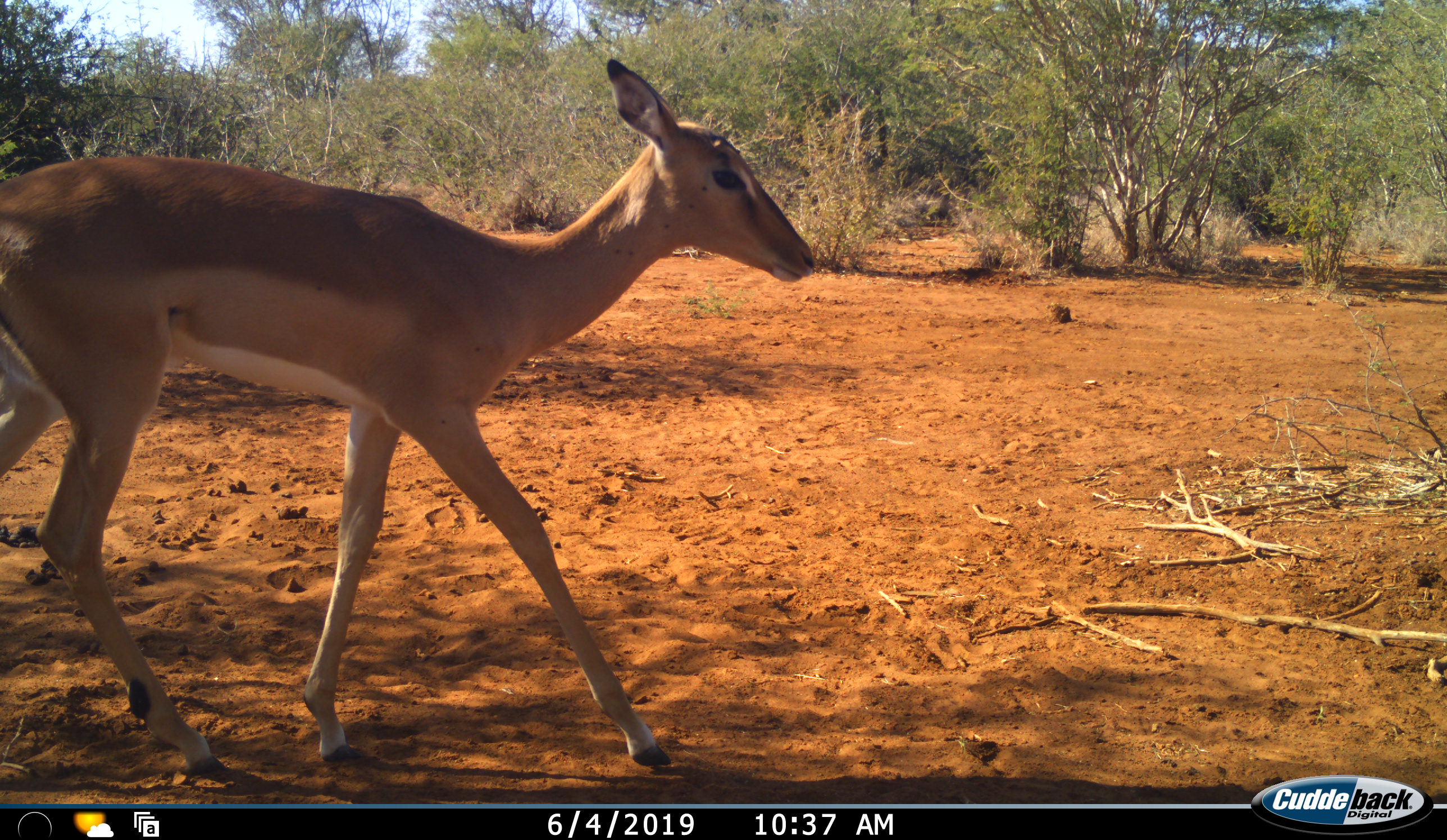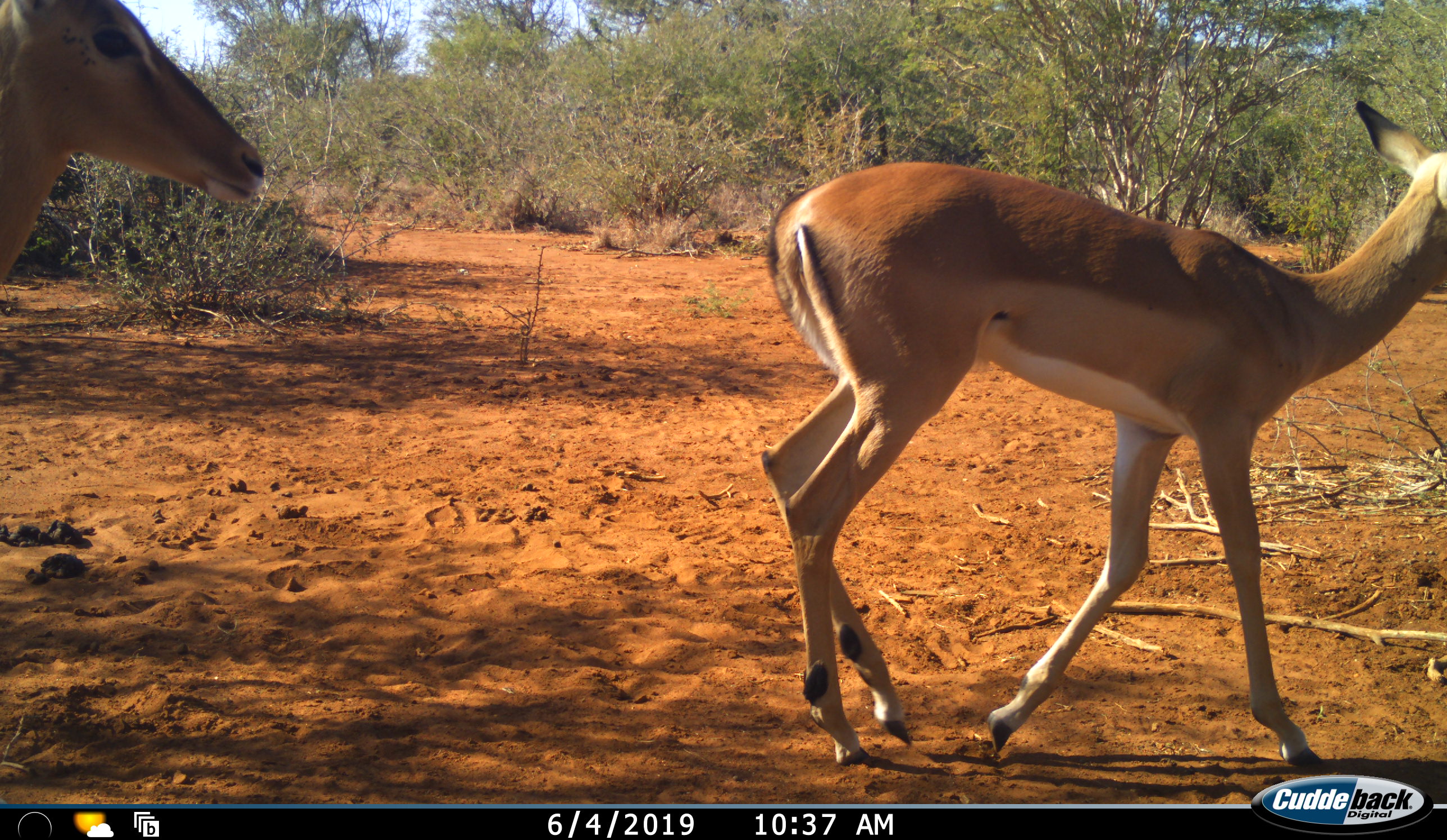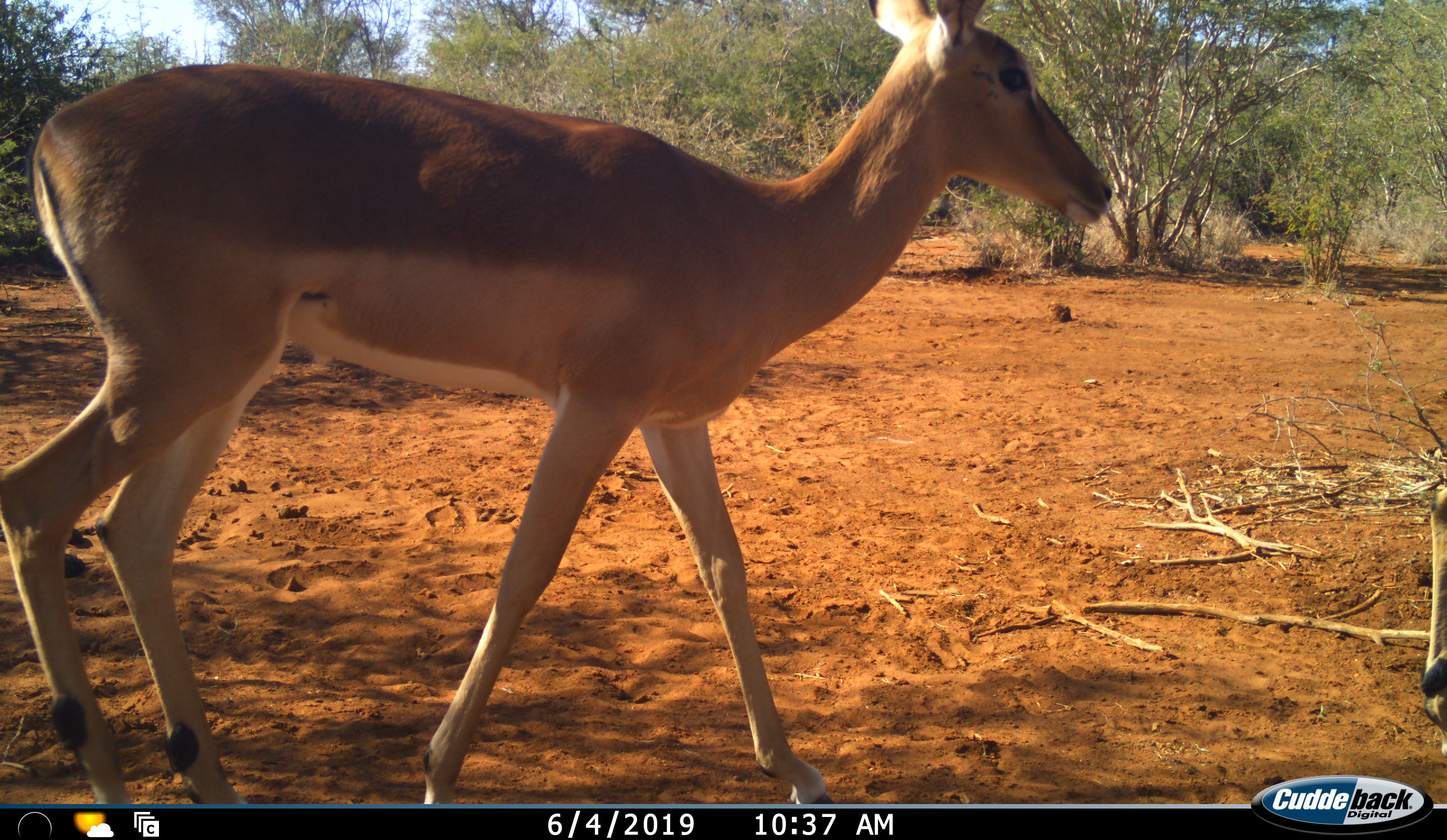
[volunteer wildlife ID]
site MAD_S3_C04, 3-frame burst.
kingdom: Animalia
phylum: Chordata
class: Mammalia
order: Artiodactyla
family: Bovidae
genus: Aepyceros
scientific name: Aepyceros melampus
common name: impala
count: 2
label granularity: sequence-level